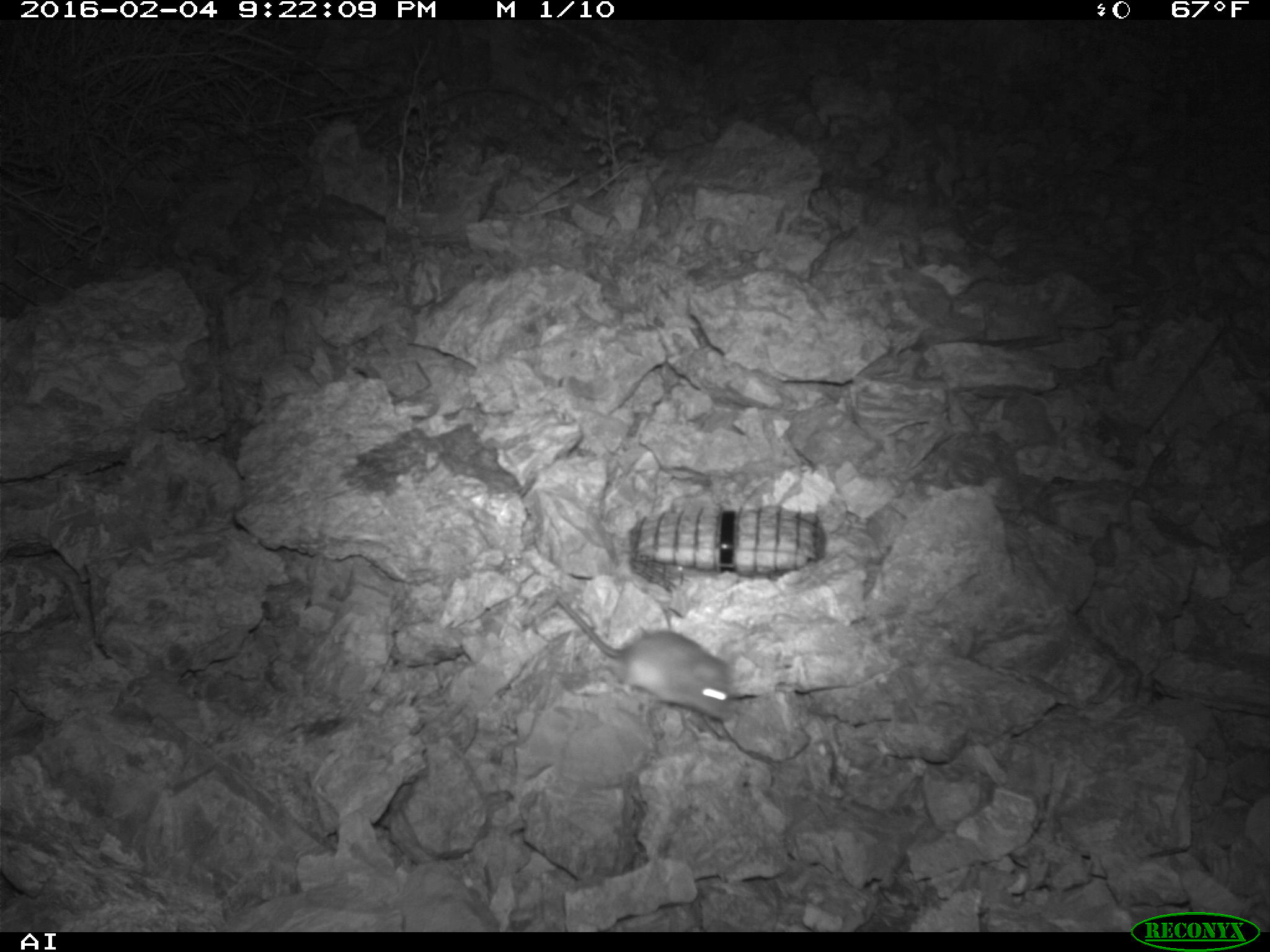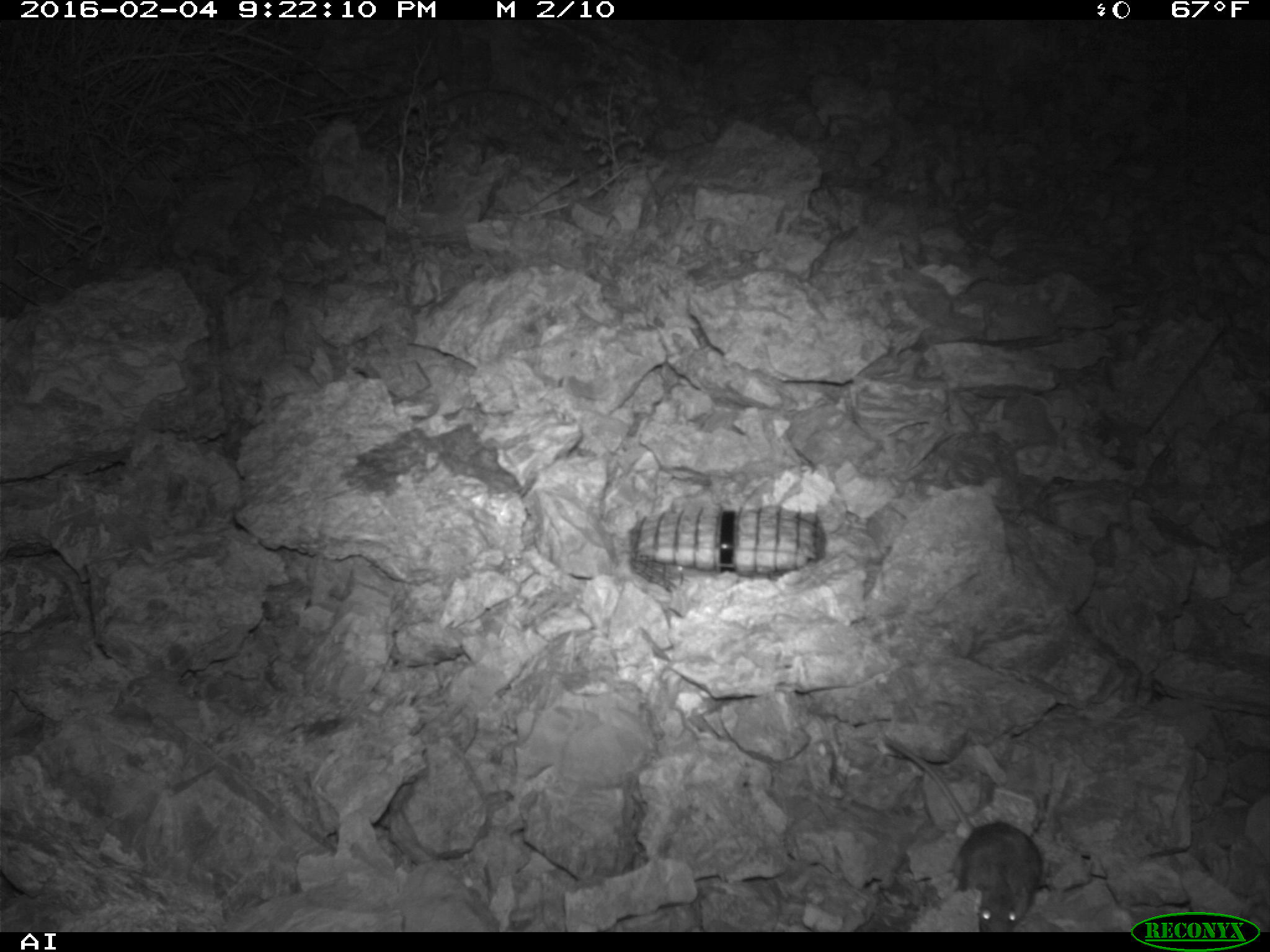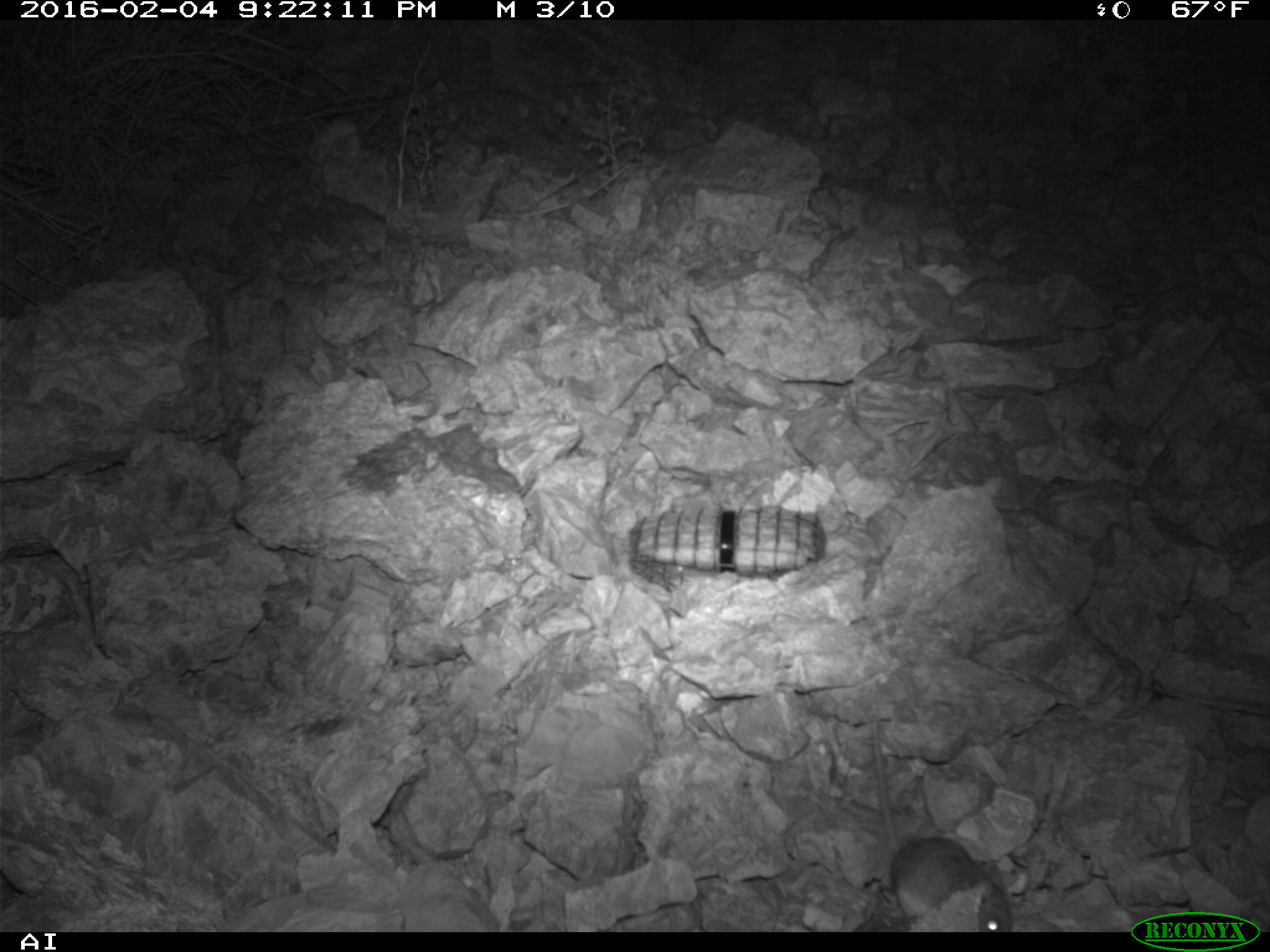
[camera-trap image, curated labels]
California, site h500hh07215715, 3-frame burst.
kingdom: Animalia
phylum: Chordata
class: Mammalia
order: Rodentia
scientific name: Rodentia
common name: rodent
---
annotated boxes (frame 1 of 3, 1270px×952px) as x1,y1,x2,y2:
rodent: 554,593,739,719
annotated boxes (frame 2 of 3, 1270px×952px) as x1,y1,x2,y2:
rodent: 882,734,1042,932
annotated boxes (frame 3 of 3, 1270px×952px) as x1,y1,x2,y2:
rodent: 871,719,1012,932